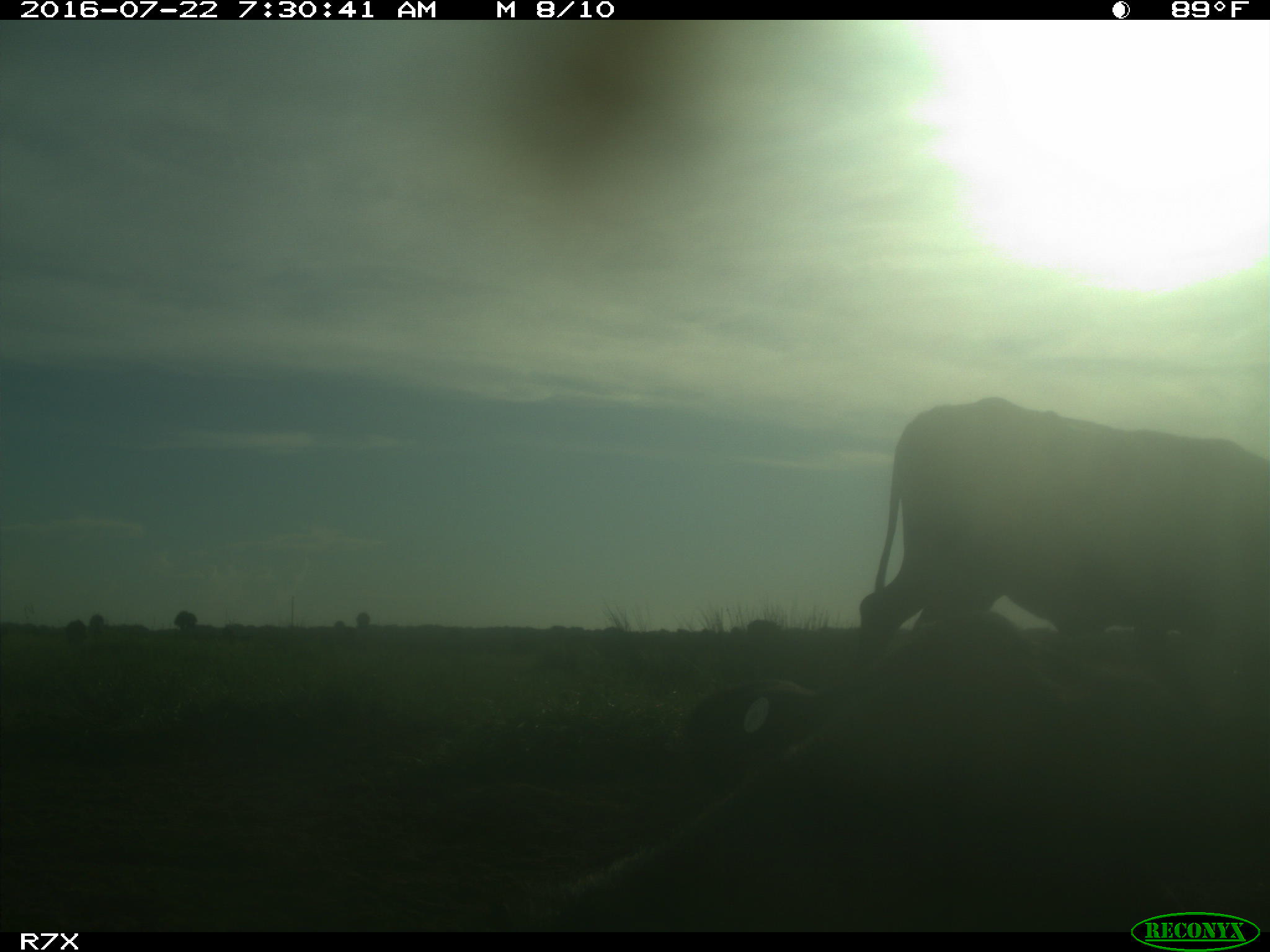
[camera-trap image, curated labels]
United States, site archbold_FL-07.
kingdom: Animalia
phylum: Chordata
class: Mammalia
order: Artiodactyla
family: Bovidae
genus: Bos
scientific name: Bos taurus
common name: domestic cow